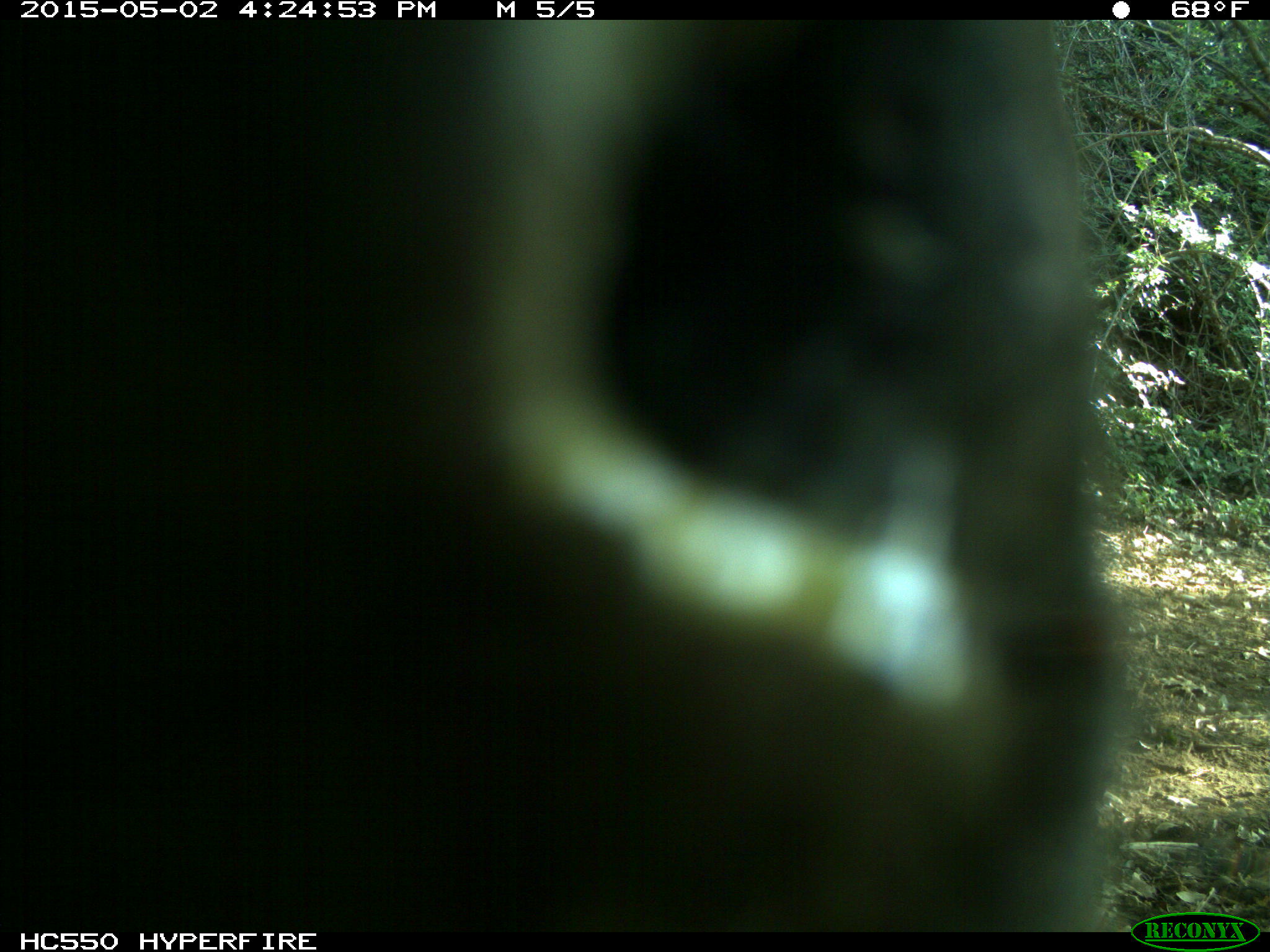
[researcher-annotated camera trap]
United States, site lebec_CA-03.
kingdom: Animalia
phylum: Chordata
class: Mammalia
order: Artiodactyla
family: Bovidae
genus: Bos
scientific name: Bos taurus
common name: domestic cow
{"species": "Bos taurus (domestic cow)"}